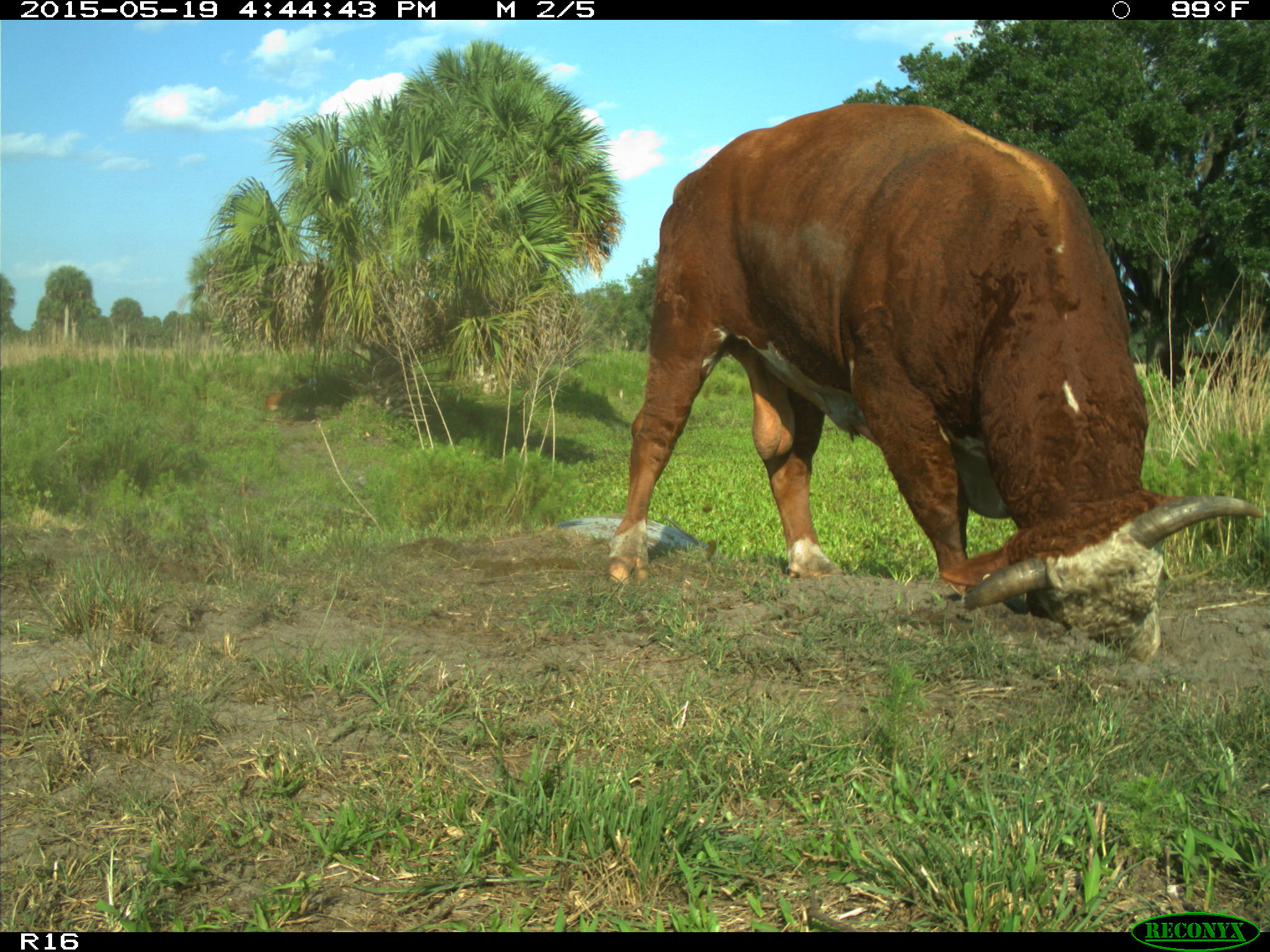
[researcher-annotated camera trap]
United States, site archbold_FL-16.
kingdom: Animalia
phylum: Chordata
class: Mammalia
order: Artiodactyla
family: Bovidae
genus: Bos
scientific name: Bos taurus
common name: domestic cow